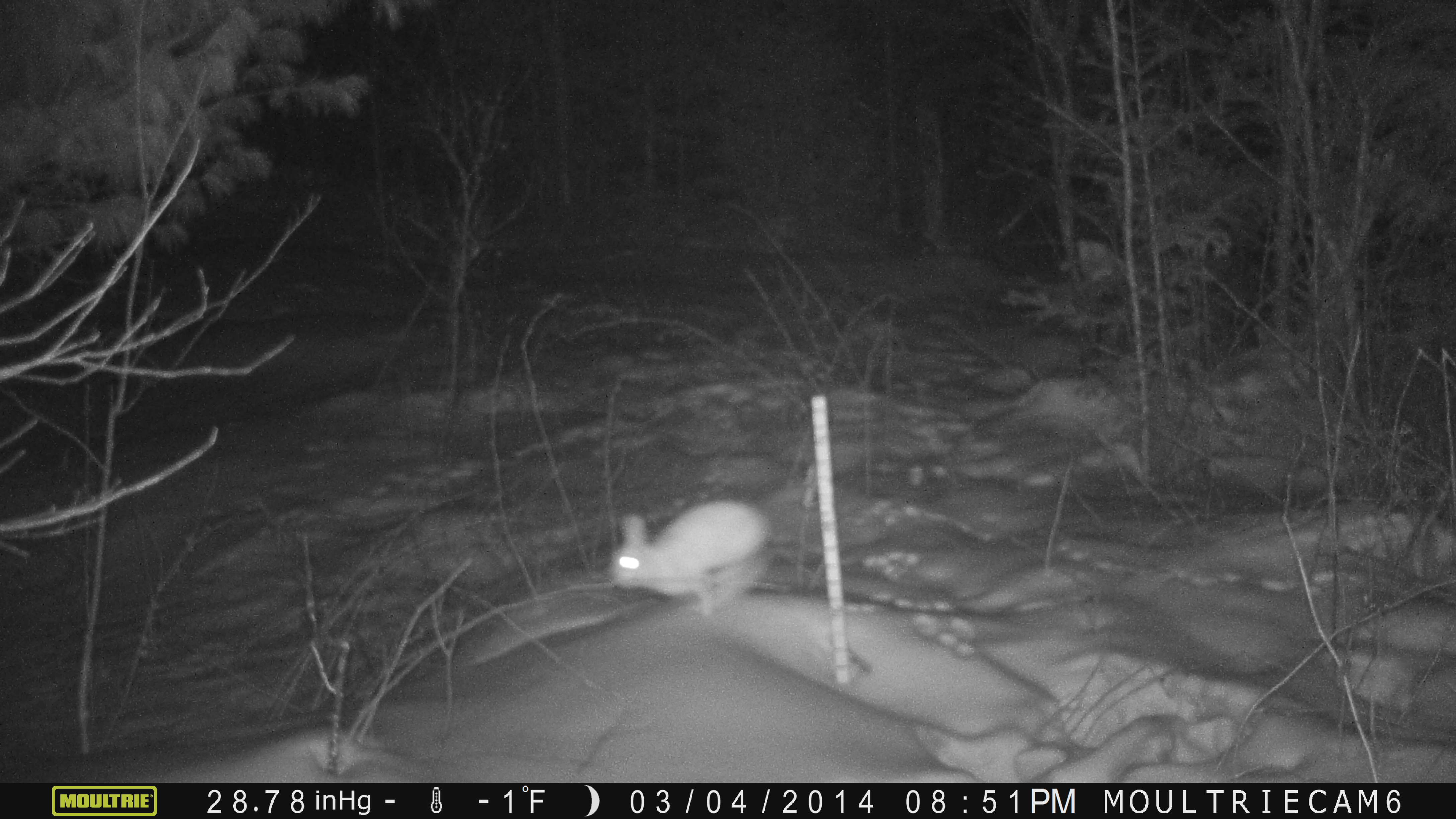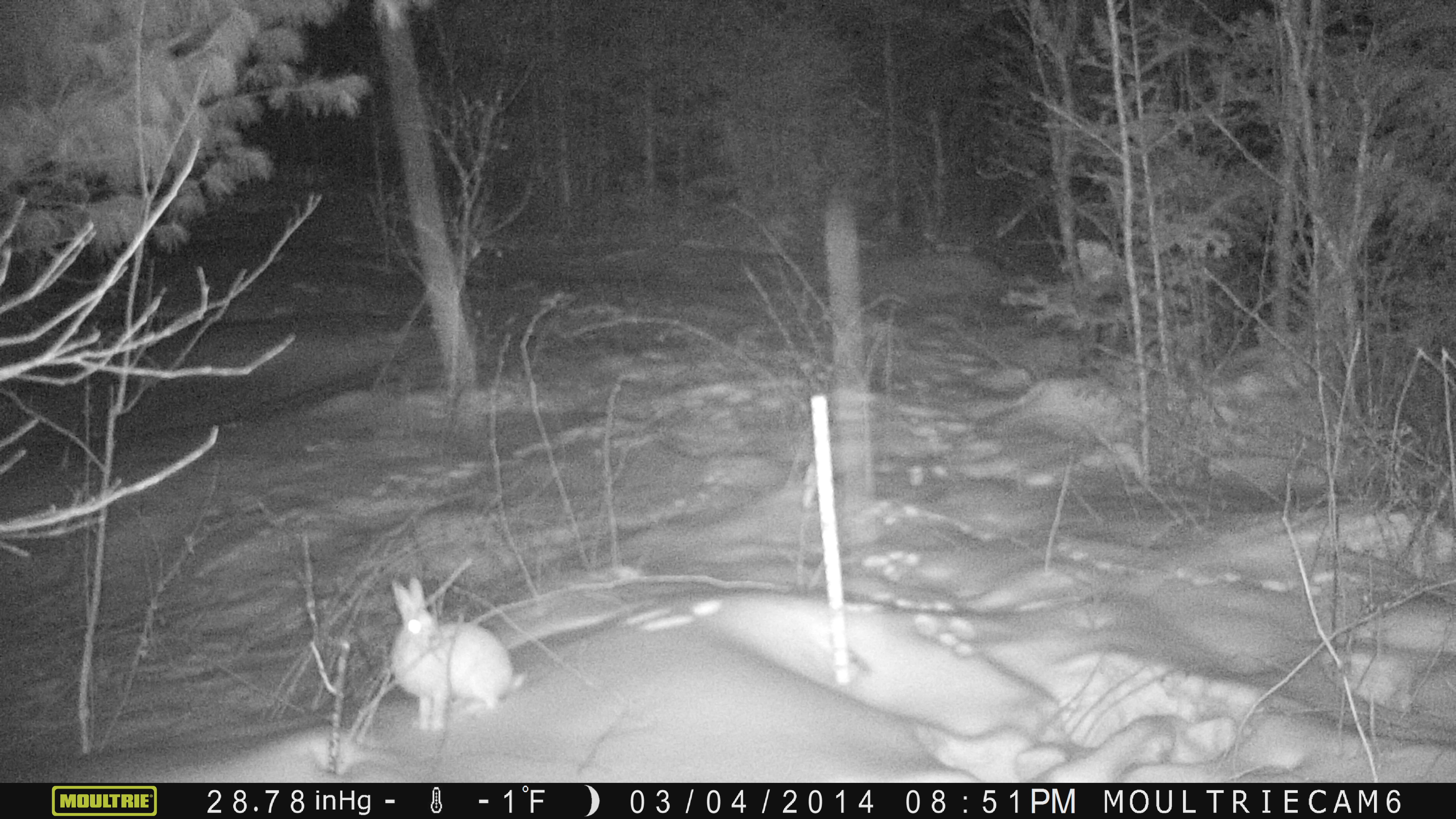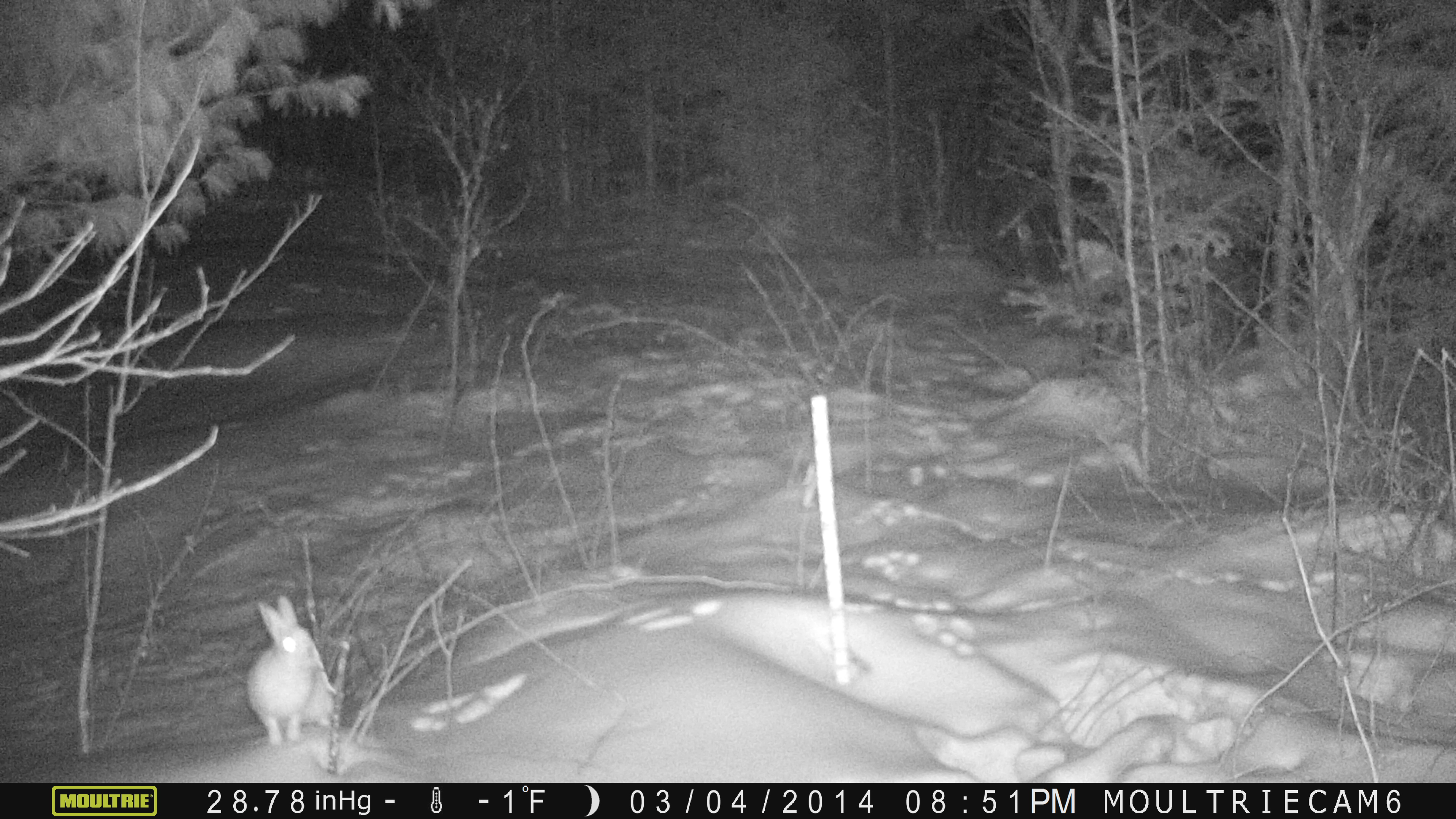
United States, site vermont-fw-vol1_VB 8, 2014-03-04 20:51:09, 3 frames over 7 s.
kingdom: Animalia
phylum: Chordata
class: Mammalia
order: Lagomorpha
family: Leporidae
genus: Lepus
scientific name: Lepus americanus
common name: snowshoe hare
Snowshoe hare (Lepus americanus).